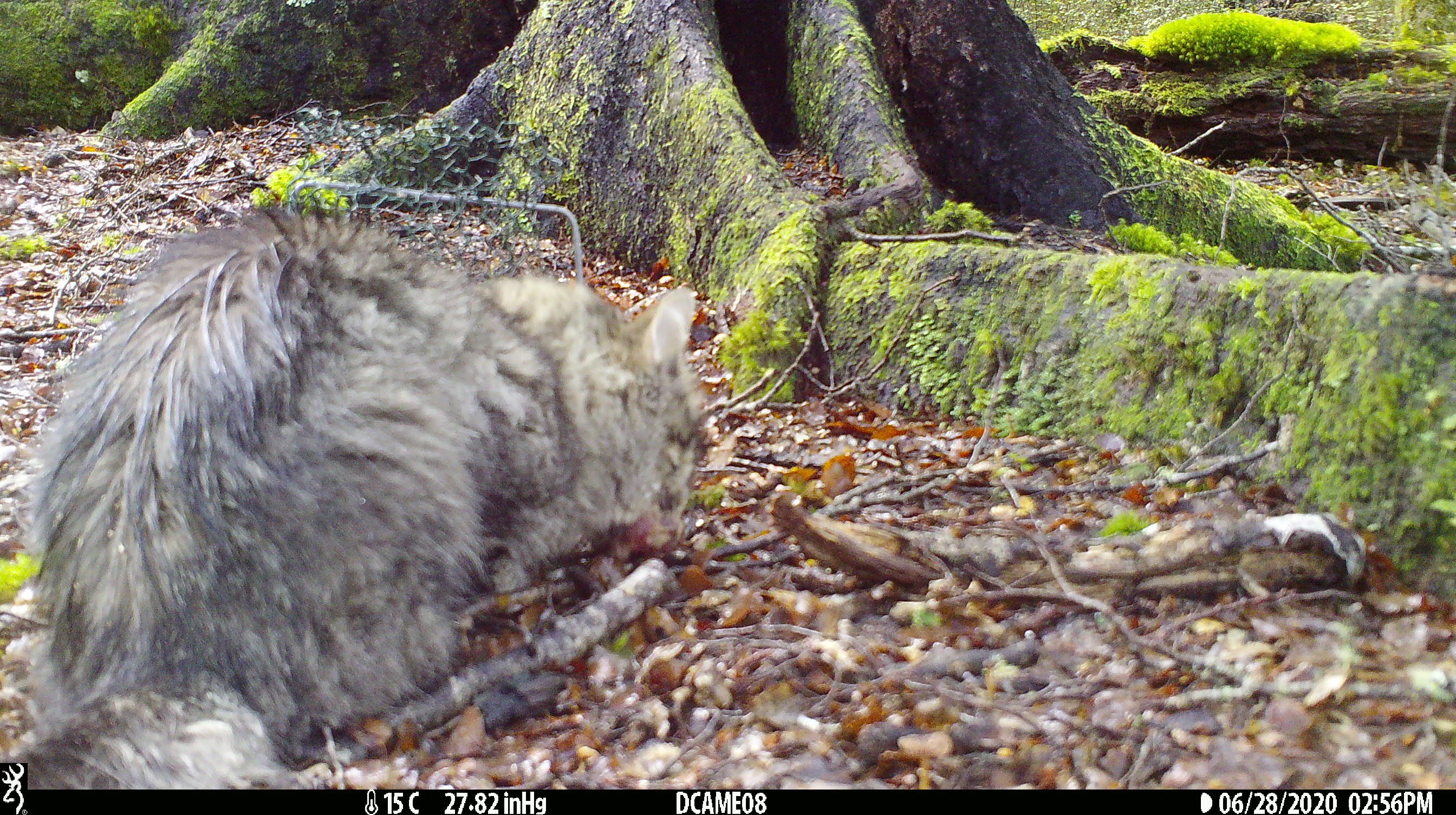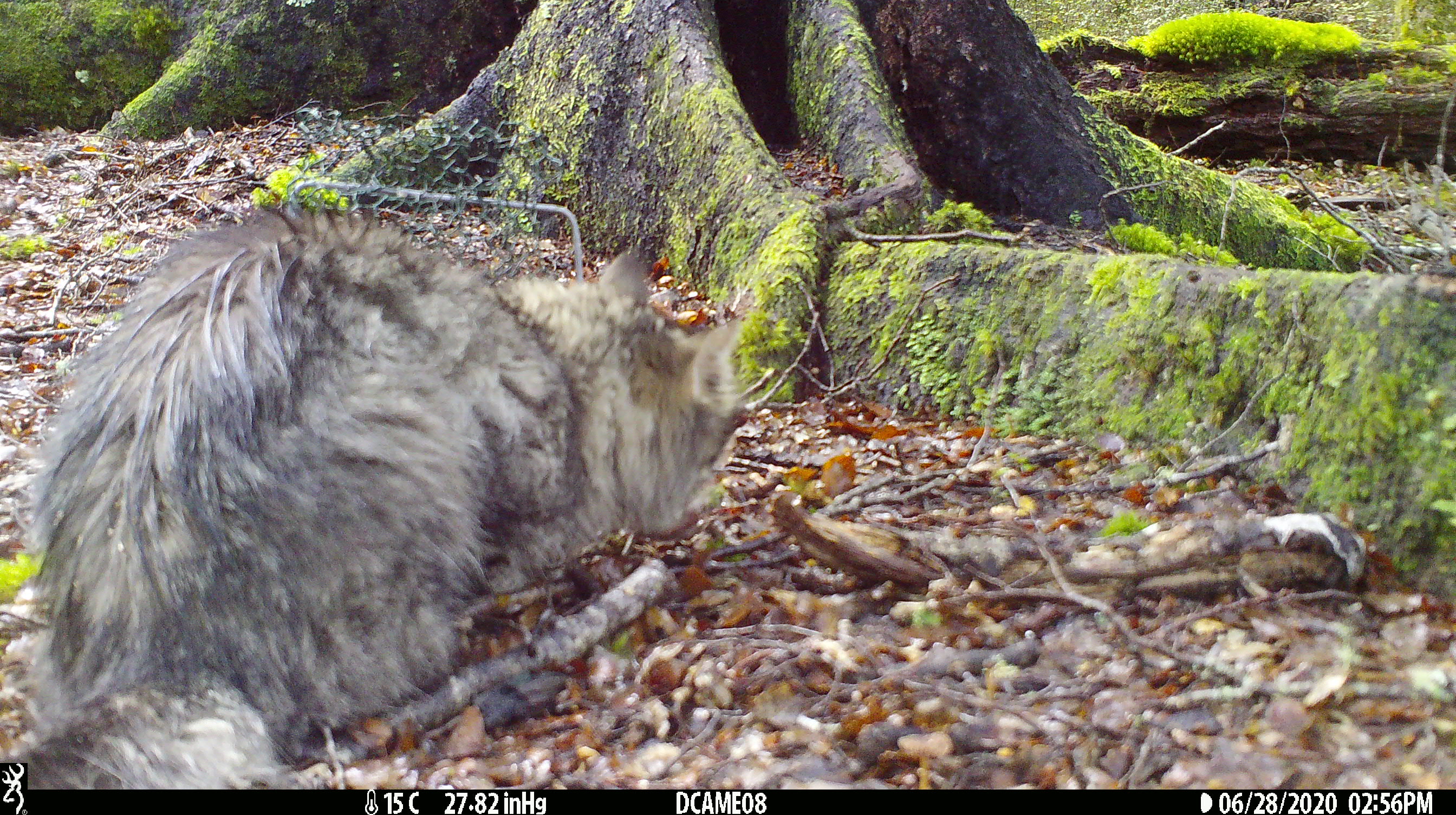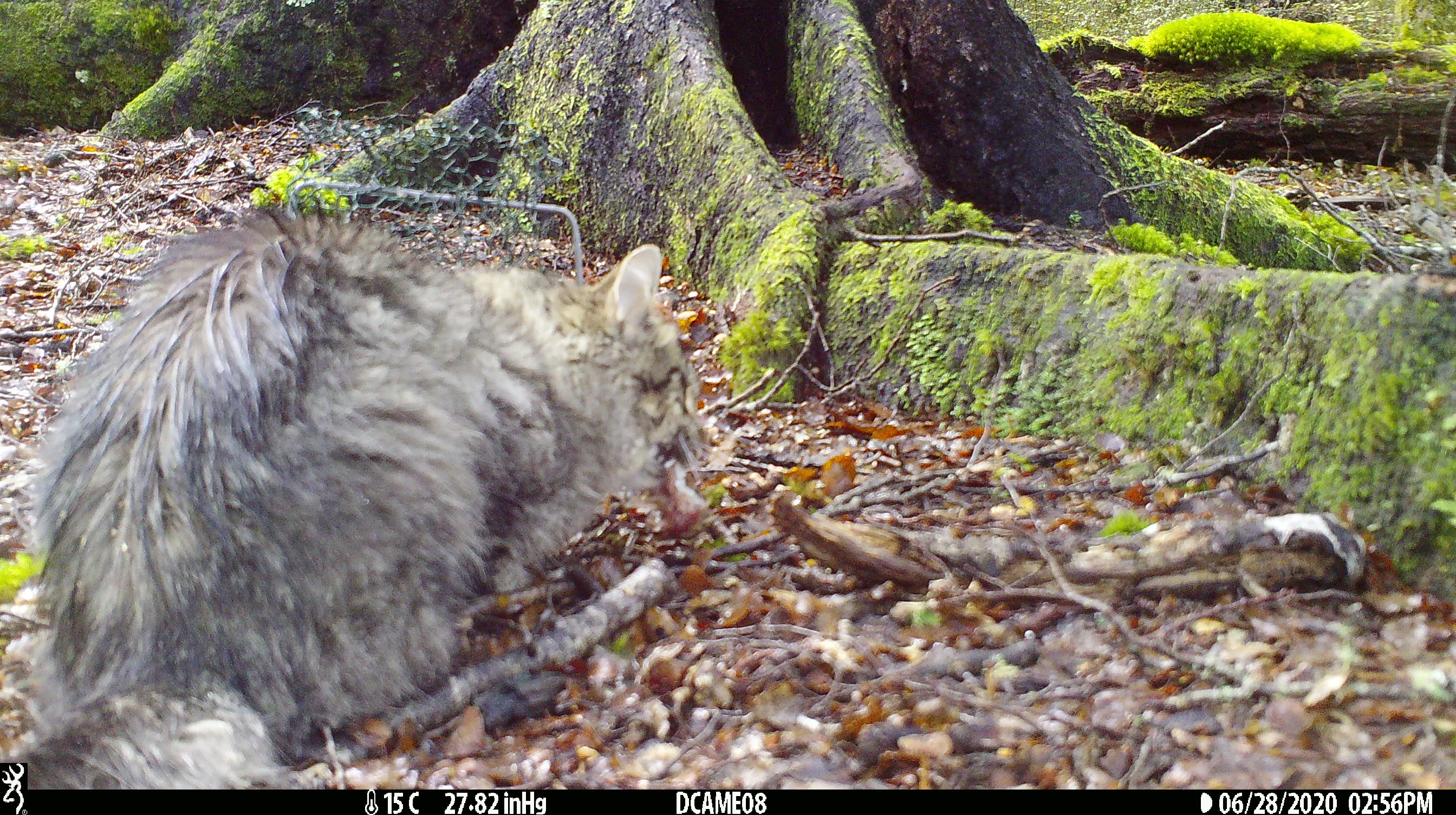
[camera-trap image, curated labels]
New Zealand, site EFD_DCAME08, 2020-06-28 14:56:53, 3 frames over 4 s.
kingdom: Animalia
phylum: Chordata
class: Mammalia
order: Carnivora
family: Felidae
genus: Felis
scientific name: Felis catus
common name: domestic cat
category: cat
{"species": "cat (domestic cat) (Felis catus)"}